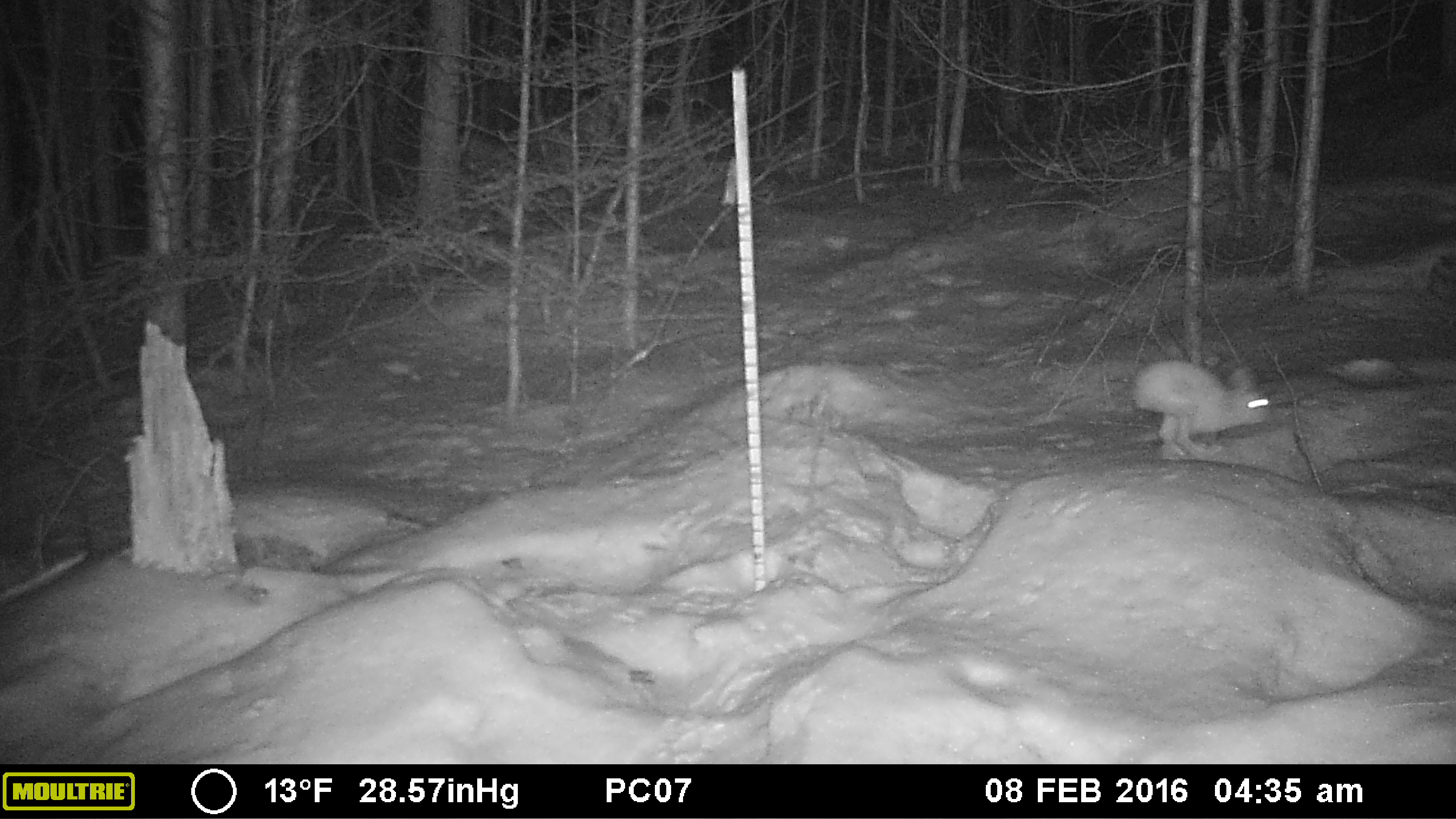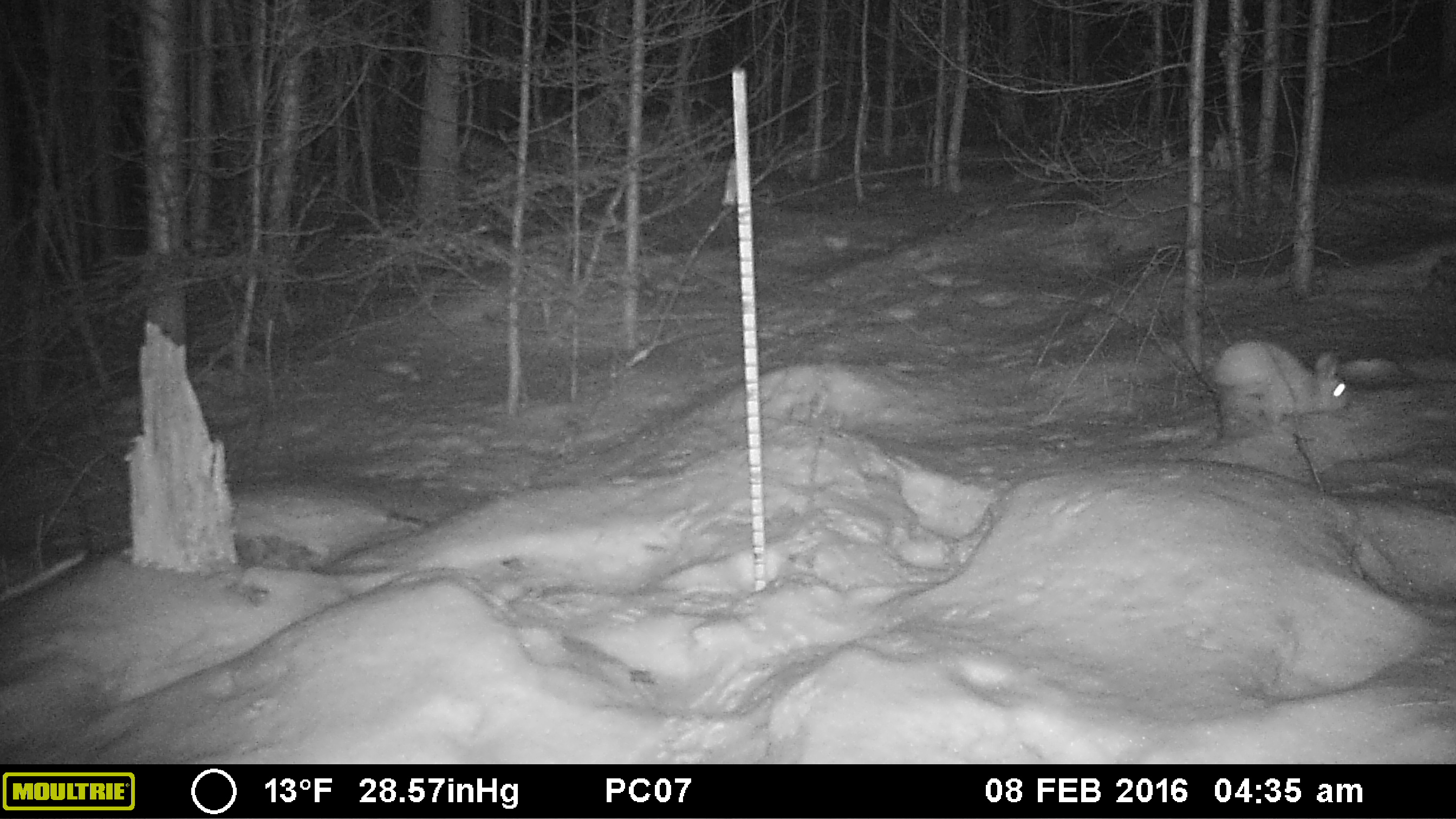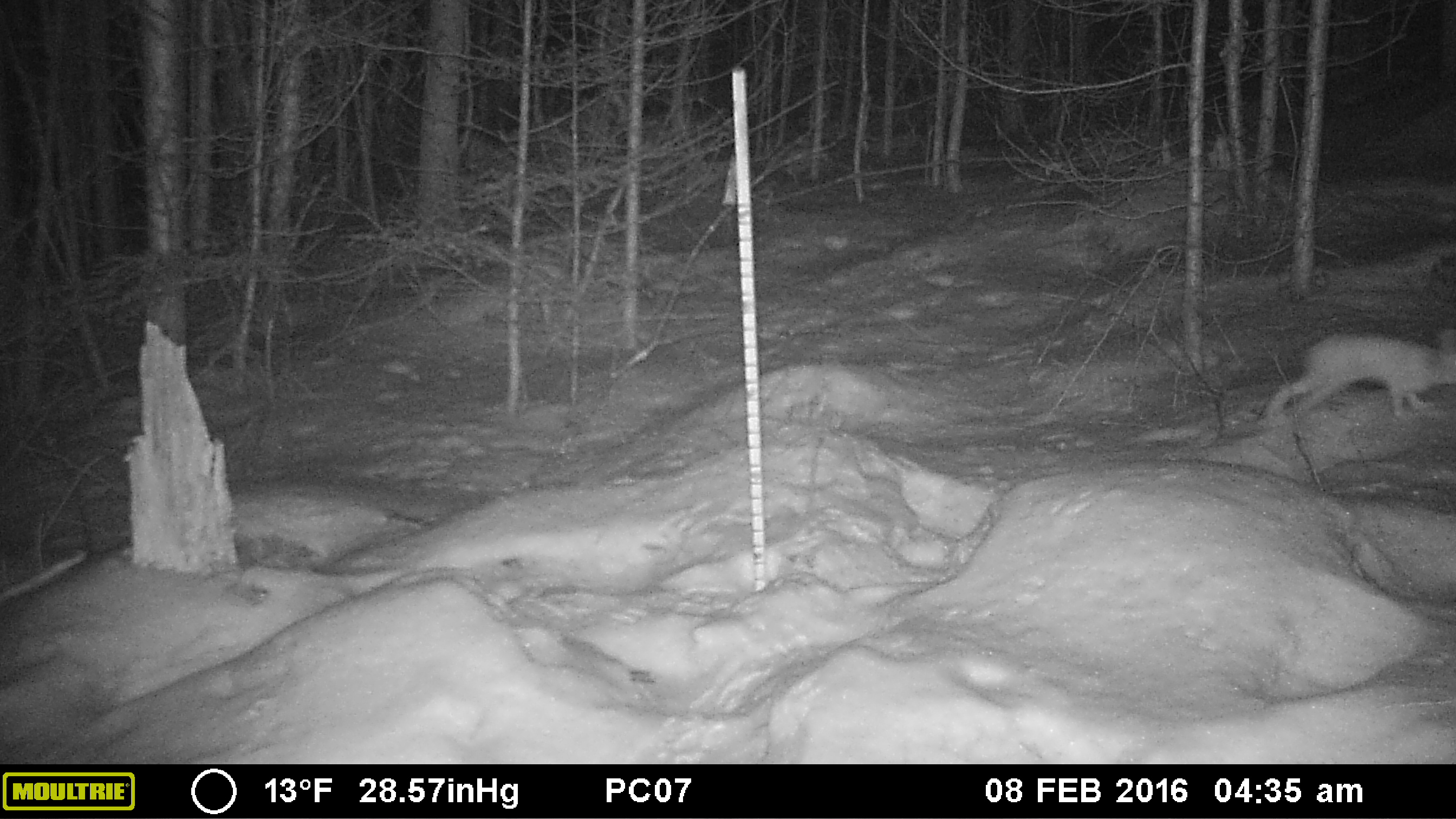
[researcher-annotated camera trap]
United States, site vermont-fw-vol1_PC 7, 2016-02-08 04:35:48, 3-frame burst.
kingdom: Animalia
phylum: Chordata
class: Mammalia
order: Lagomorpha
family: Leporidae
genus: Lepus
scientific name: Lepus americanus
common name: snowshoe hare